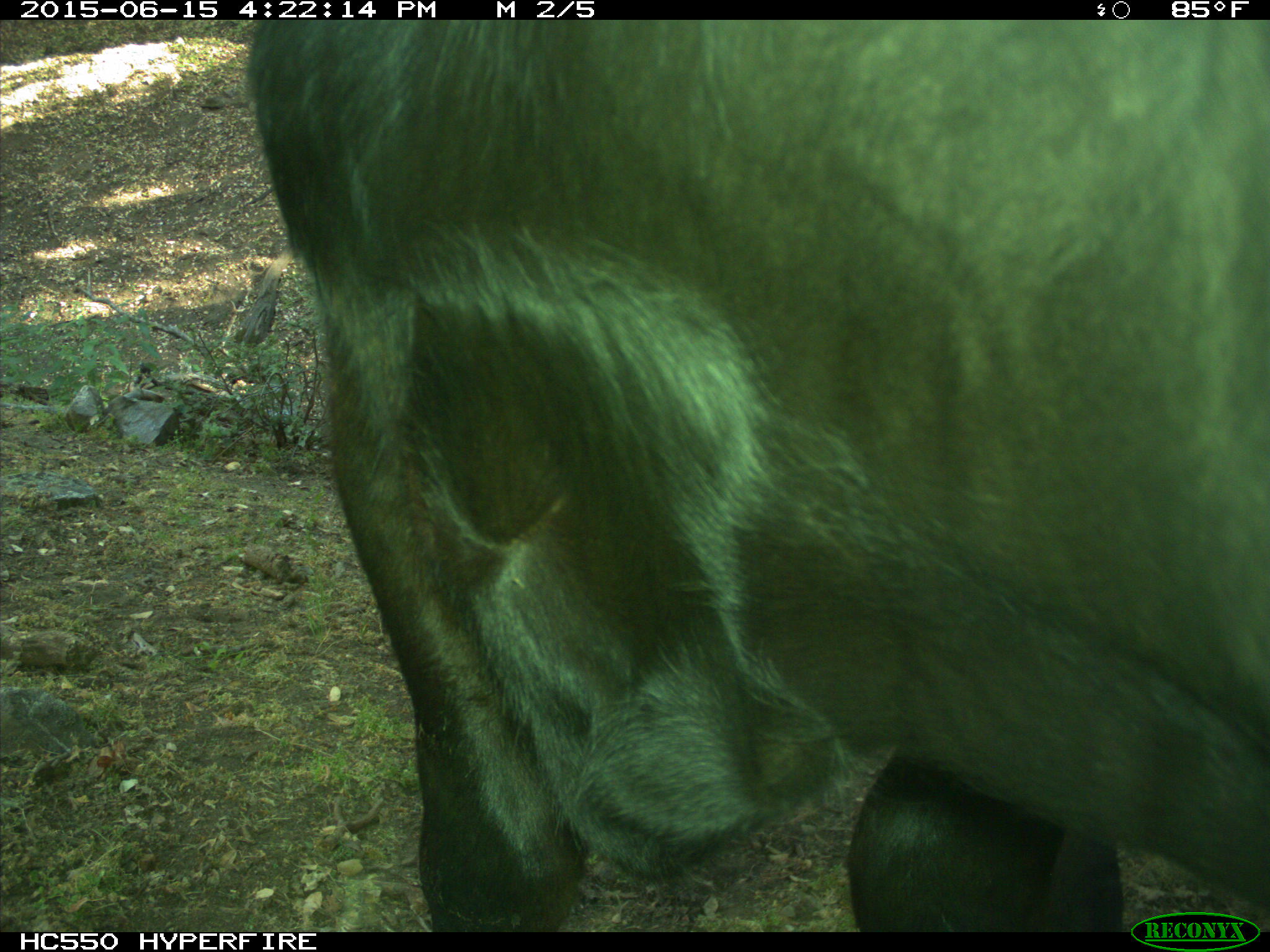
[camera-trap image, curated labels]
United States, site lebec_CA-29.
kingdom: Animalia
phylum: Chordata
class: Mammalia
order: Artiodactyla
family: Bovidae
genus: Bos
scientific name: Bos taurus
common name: domestic cow